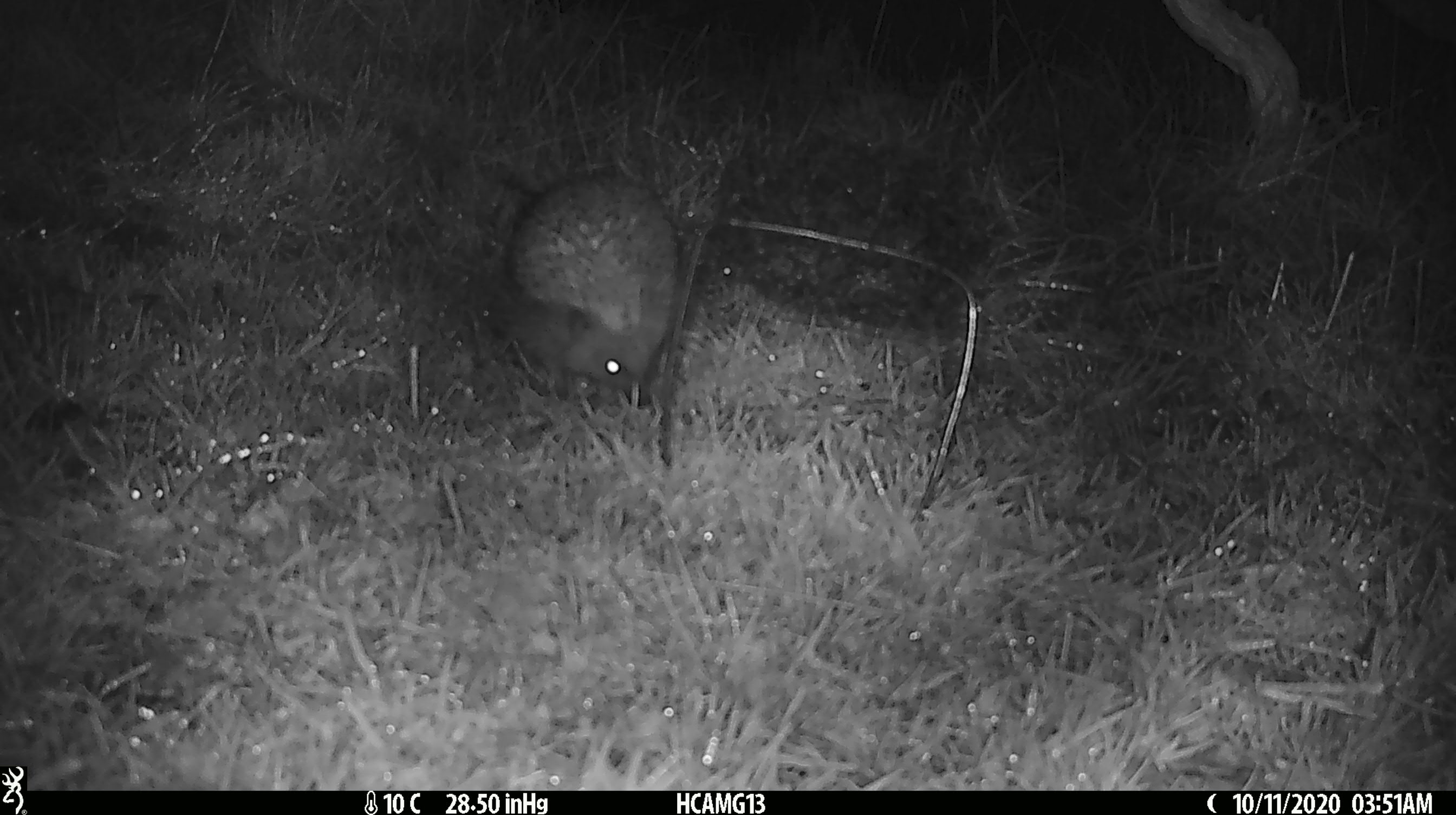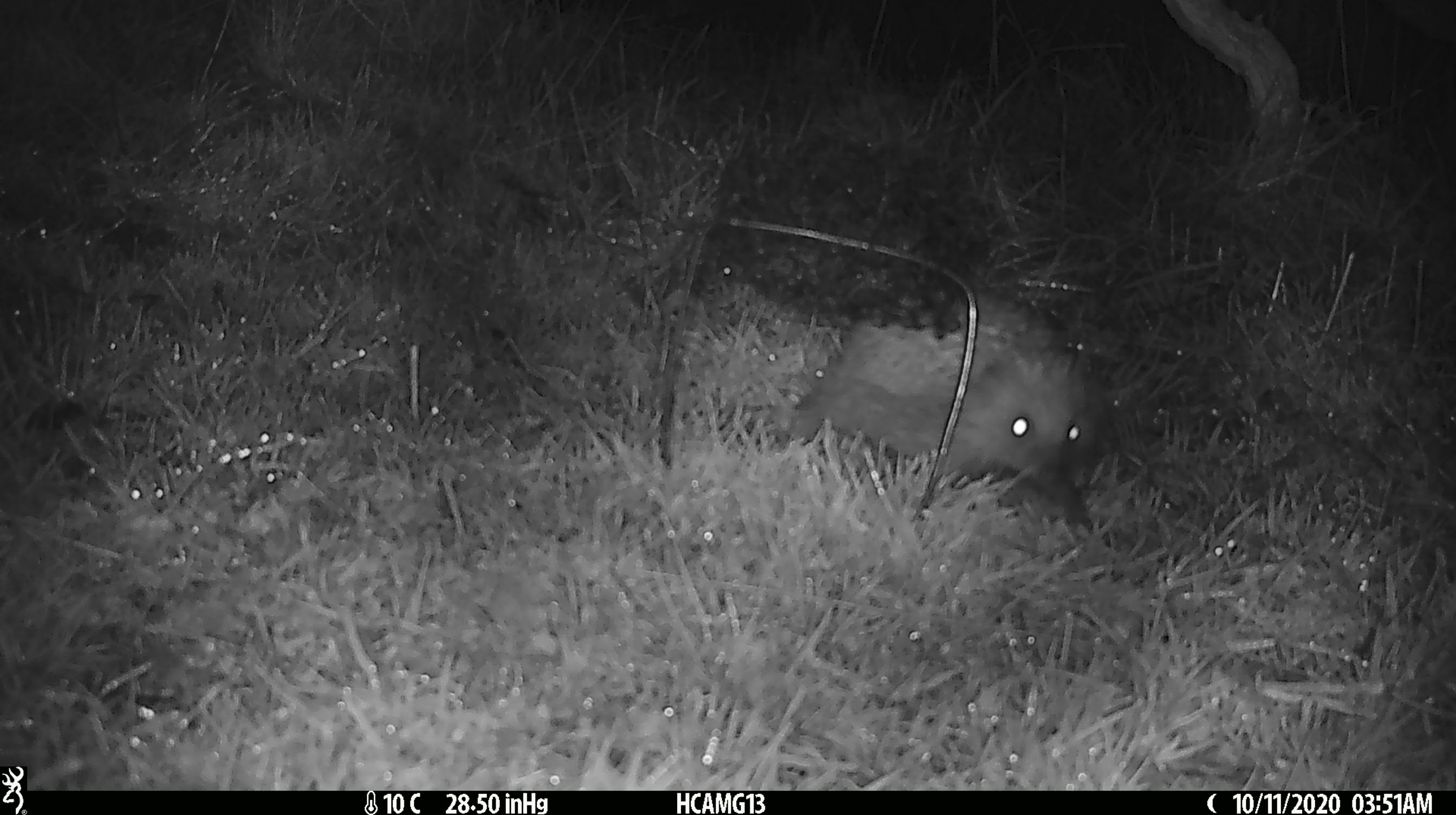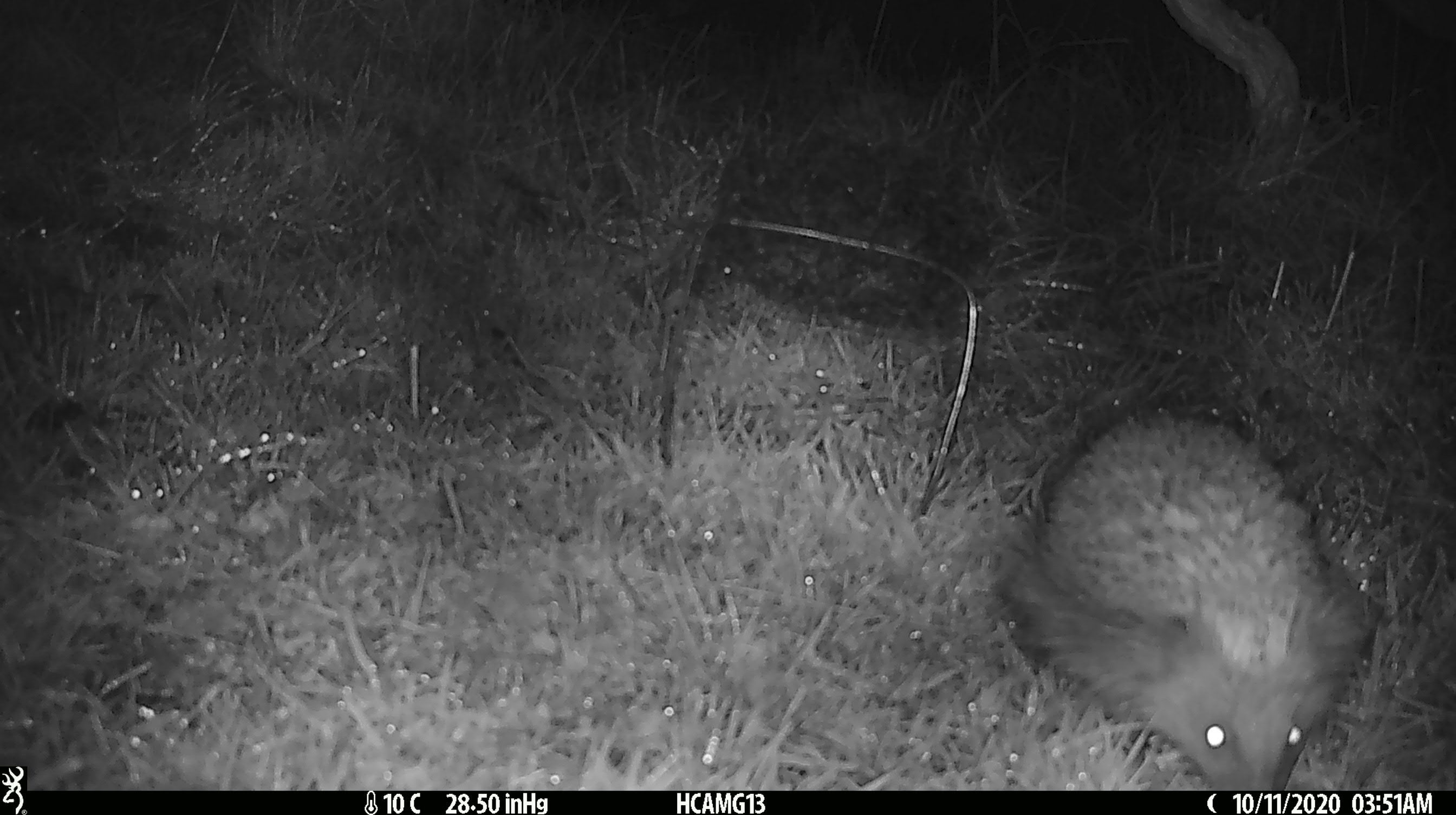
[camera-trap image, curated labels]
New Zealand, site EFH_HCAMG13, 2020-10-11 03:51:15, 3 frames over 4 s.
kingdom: Animalia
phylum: Chordata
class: Mammalia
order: Eulipotyphla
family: Erinaceidae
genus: Erinaceus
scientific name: Erinaceus europaeus europaeus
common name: european hedgehog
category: hedgehog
Hedgehog (european hedgehog) (Erinaceus europaeus europaeus).